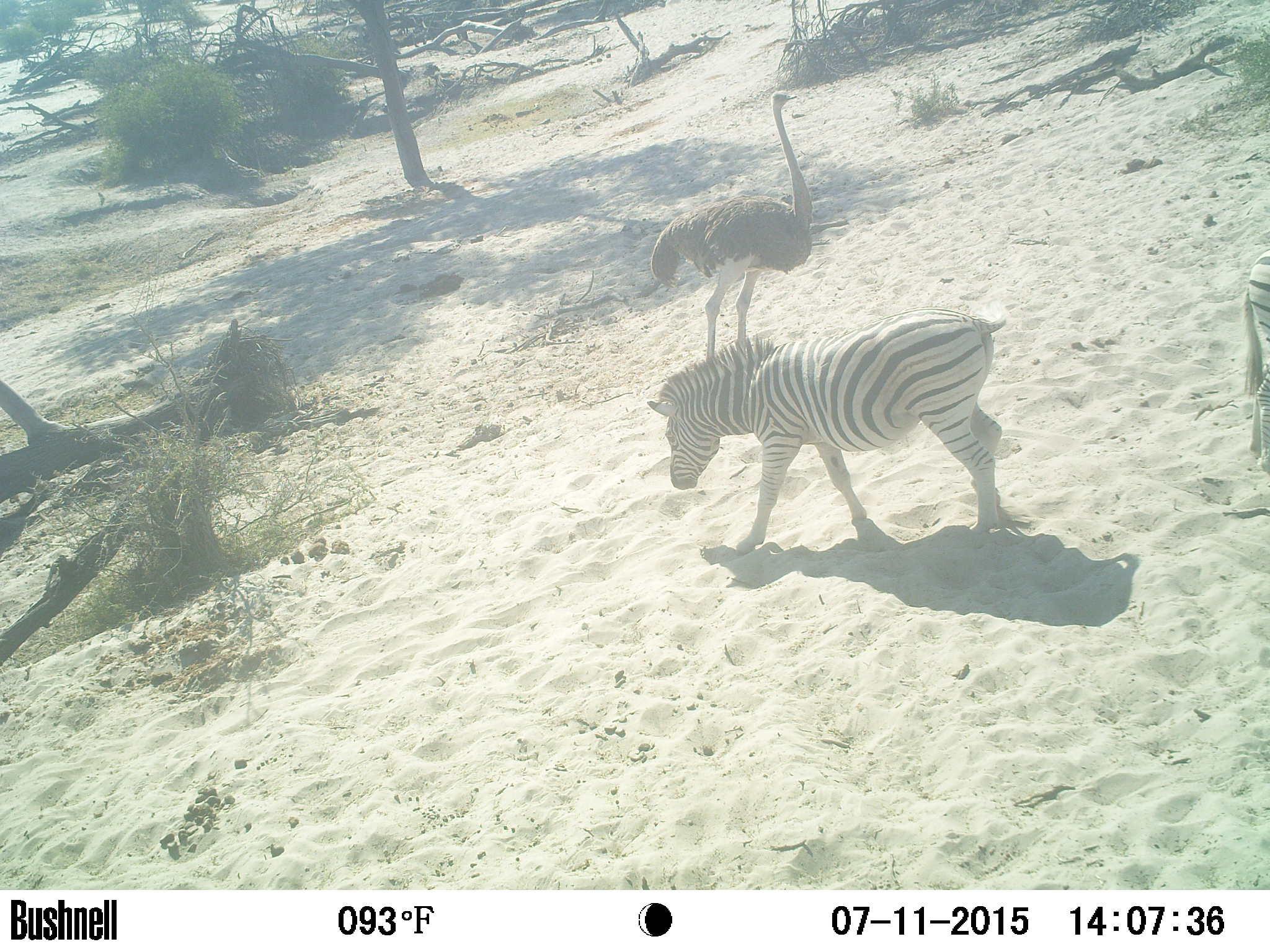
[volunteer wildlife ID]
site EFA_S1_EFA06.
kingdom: Animalia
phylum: Chordata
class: Aves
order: Struthioniformes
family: Struthionidae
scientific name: Struthionidae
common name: ostrich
Ostrich (Struthionidae), count 1. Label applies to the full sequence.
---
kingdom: Animalia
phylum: Chordata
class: Mammalia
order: Perissodactyla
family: Equidae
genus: Equus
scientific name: Equus quagga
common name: plains zebra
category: zebraplains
Zebraplains (plains zebra) (Equus quagga), count 2. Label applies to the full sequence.